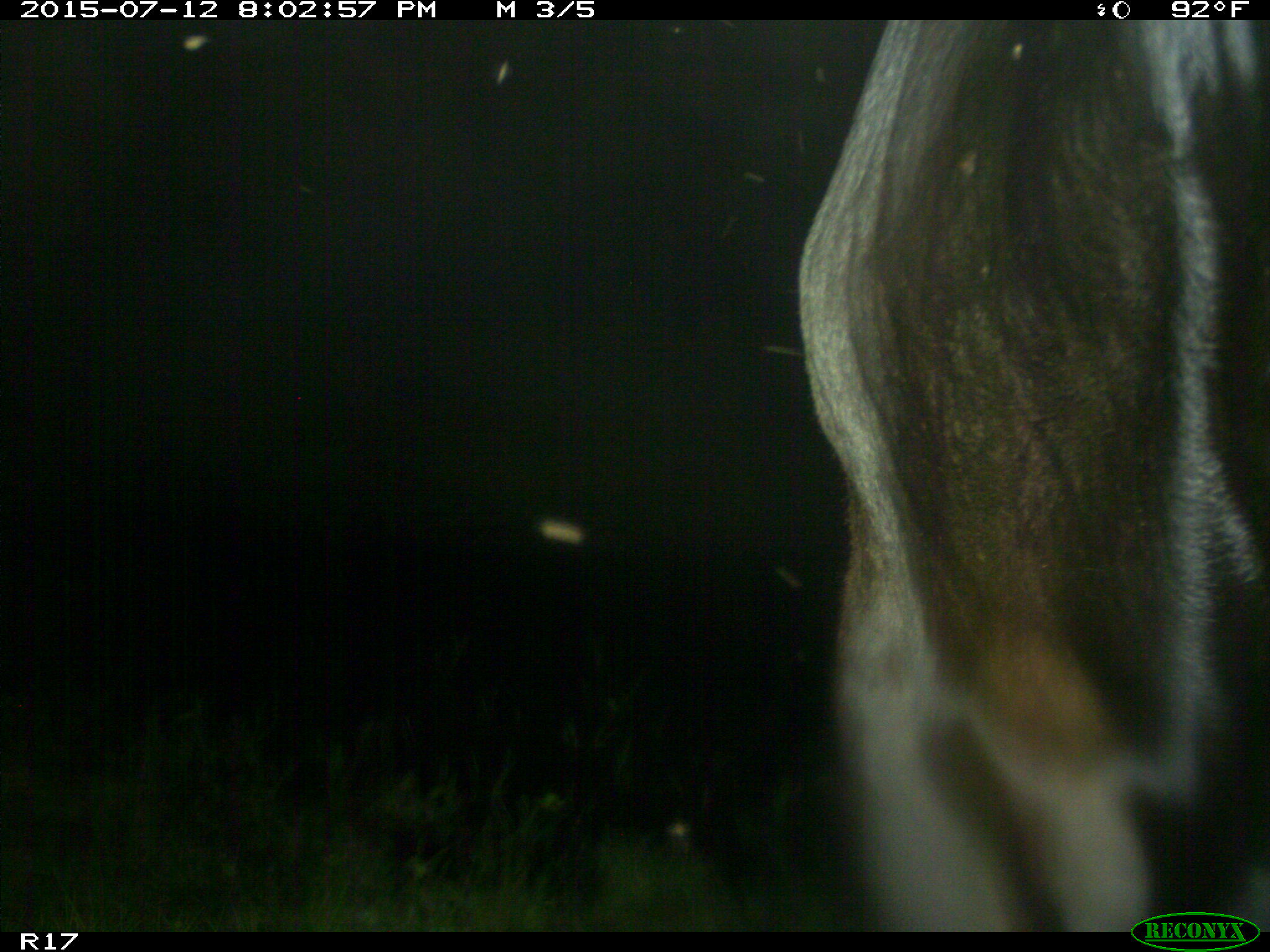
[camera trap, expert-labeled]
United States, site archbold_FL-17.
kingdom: Animalia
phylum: Chordata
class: Mammalia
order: Artiodactyla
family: Bovidae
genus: Bos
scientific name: Bos taurus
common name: domestic cow